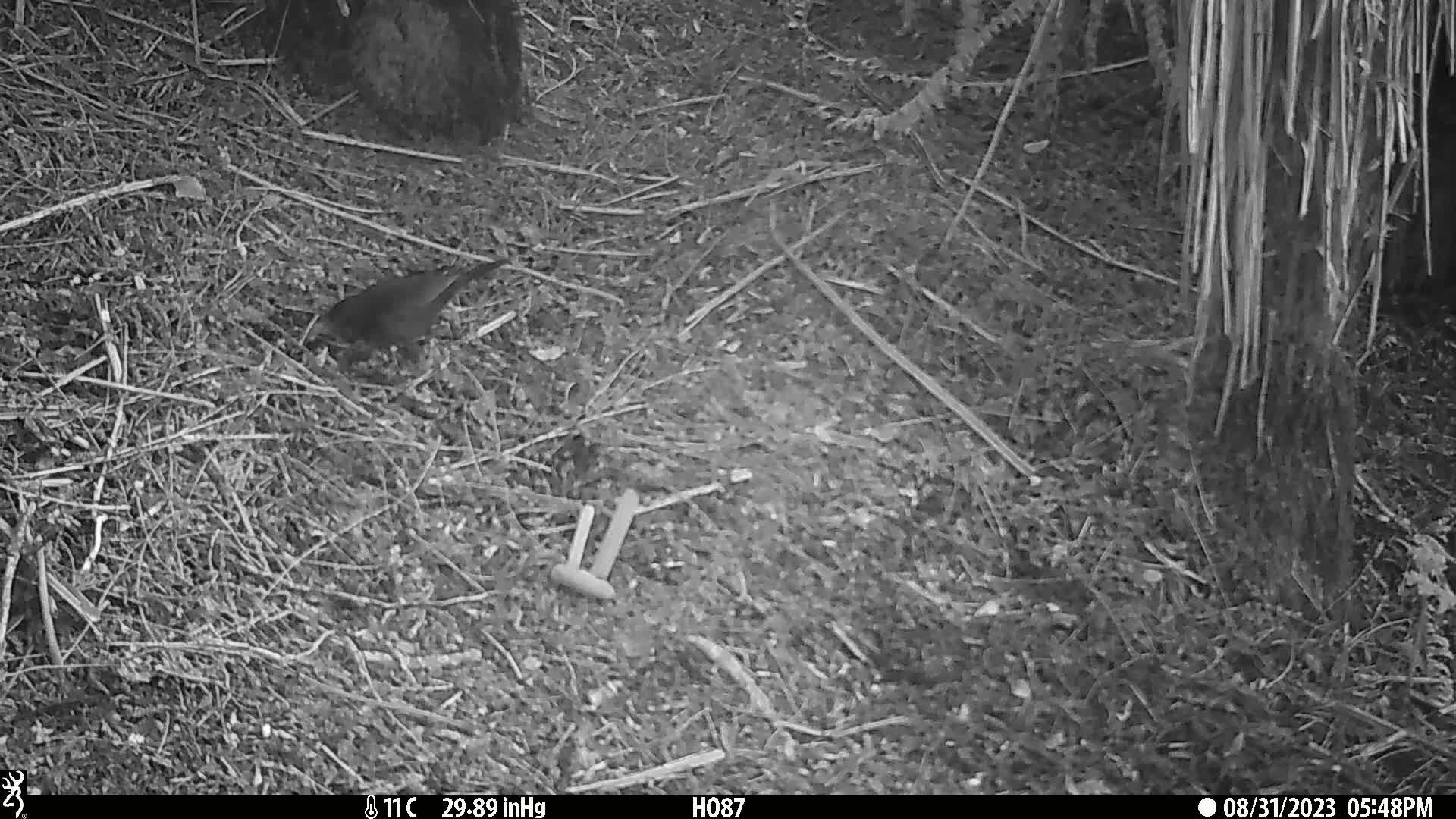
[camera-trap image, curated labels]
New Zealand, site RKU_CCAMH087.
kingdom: Animalia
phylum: Chordata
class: Aves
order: Passeriformes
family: Turdidae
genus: Turdus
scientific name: Turdus merula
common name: eurasian blackbird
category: blackbird